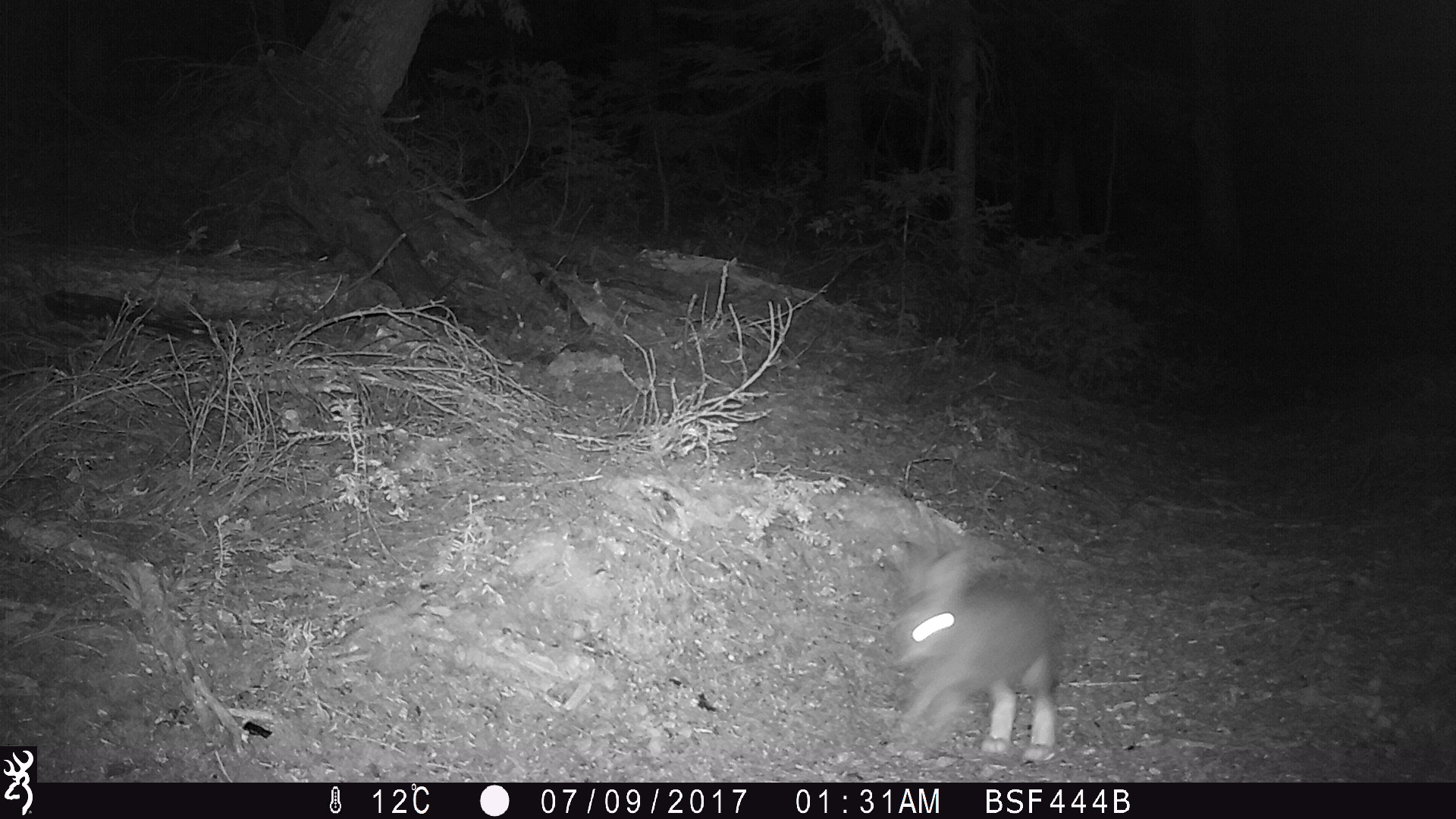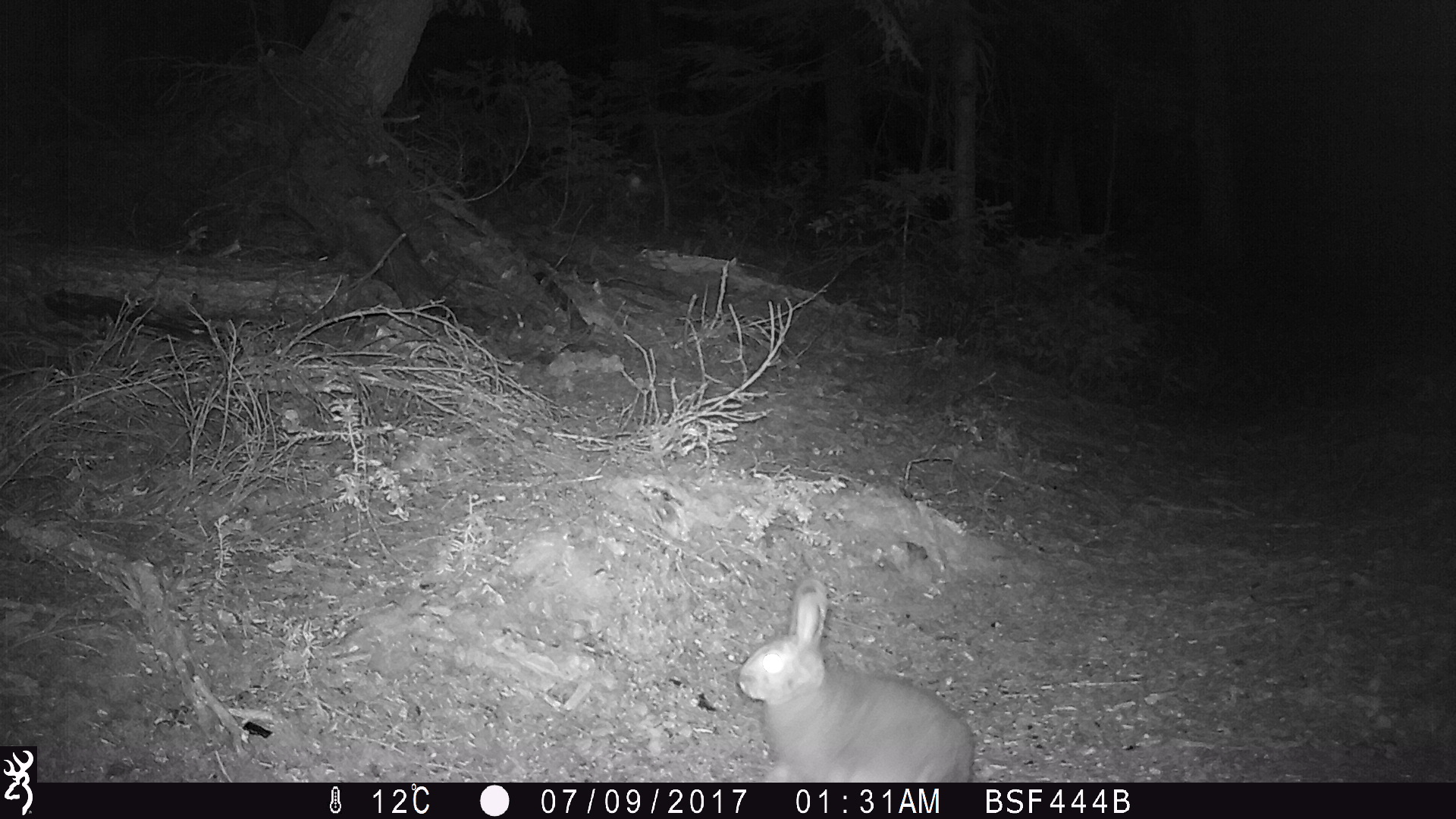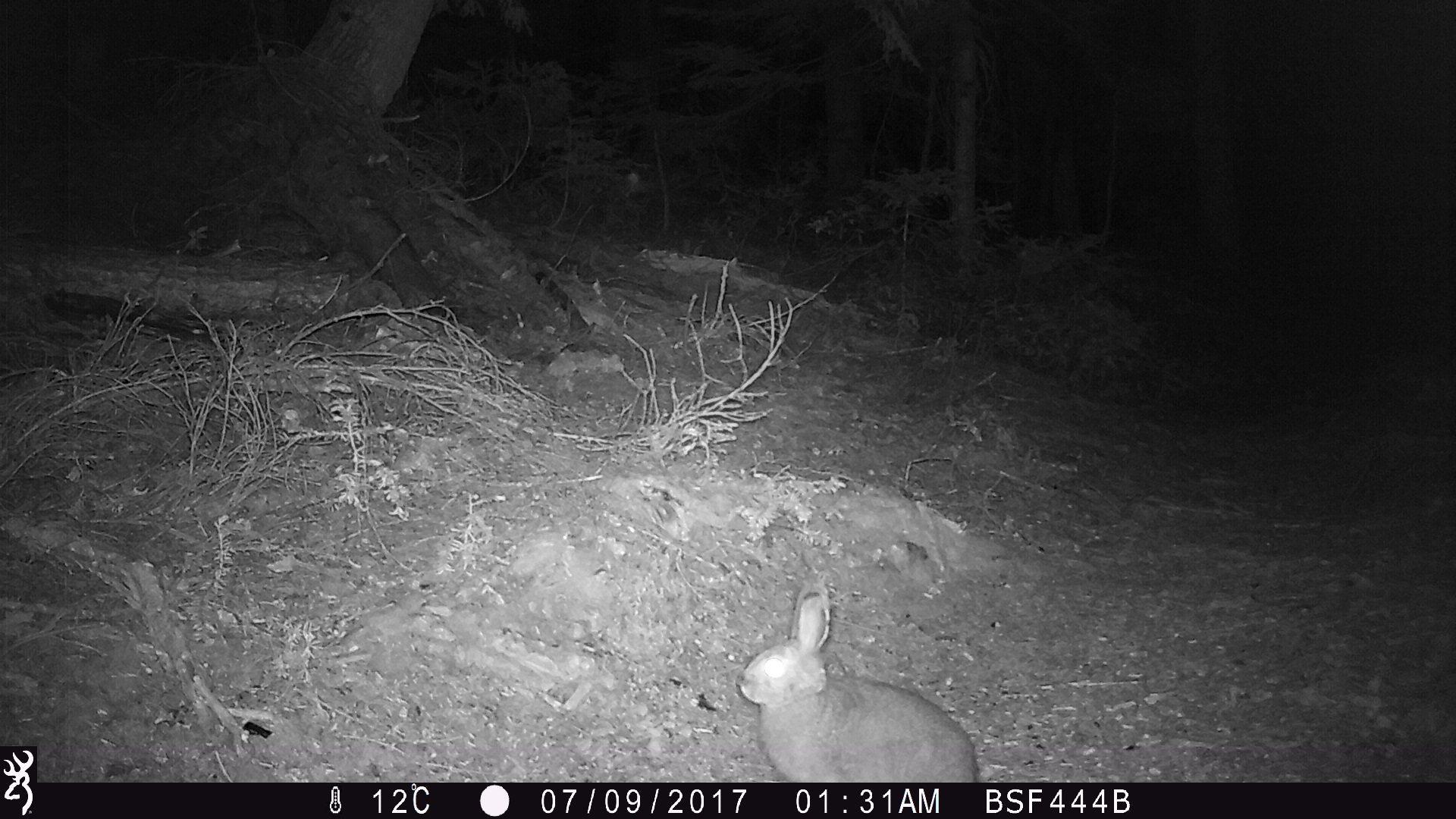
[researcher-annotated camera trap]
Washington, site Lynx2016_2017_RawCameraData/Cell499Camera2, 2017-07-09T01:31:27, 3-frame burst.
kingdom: Animalia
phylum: Chordata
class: Mammalia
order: Lagomorpha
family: Leporidae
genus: Lepus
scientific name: Lepus americanus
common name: snowshoe hare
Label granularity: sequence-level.